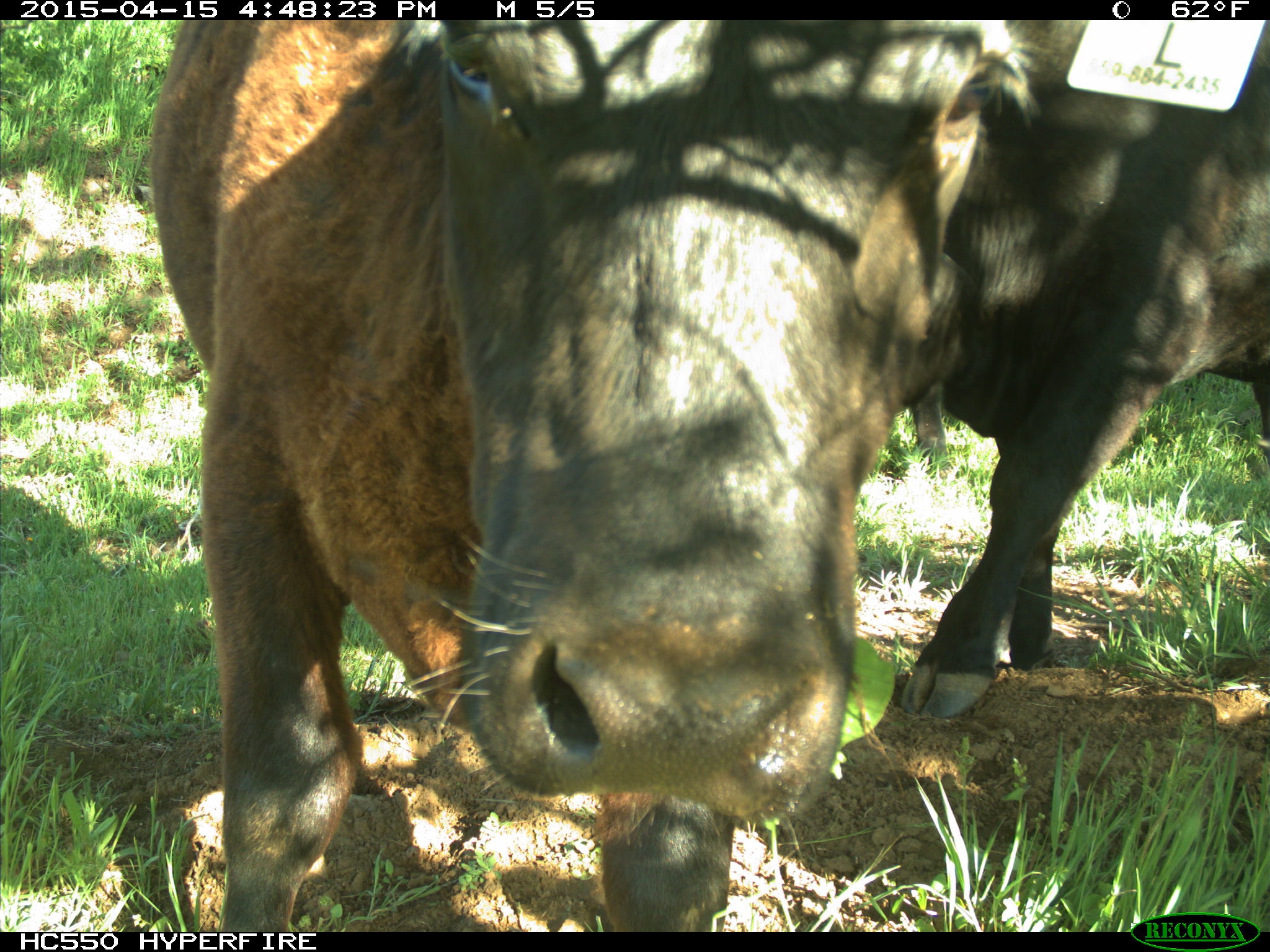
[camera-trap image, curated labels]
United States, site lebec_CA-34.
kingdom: Animalia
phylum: Chordata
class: Mammalia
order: Artiodactyla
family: Bovidae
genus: Bos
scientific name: Bos taurus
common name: domestic cow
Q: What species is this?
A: Bos taurus (domestic cow).